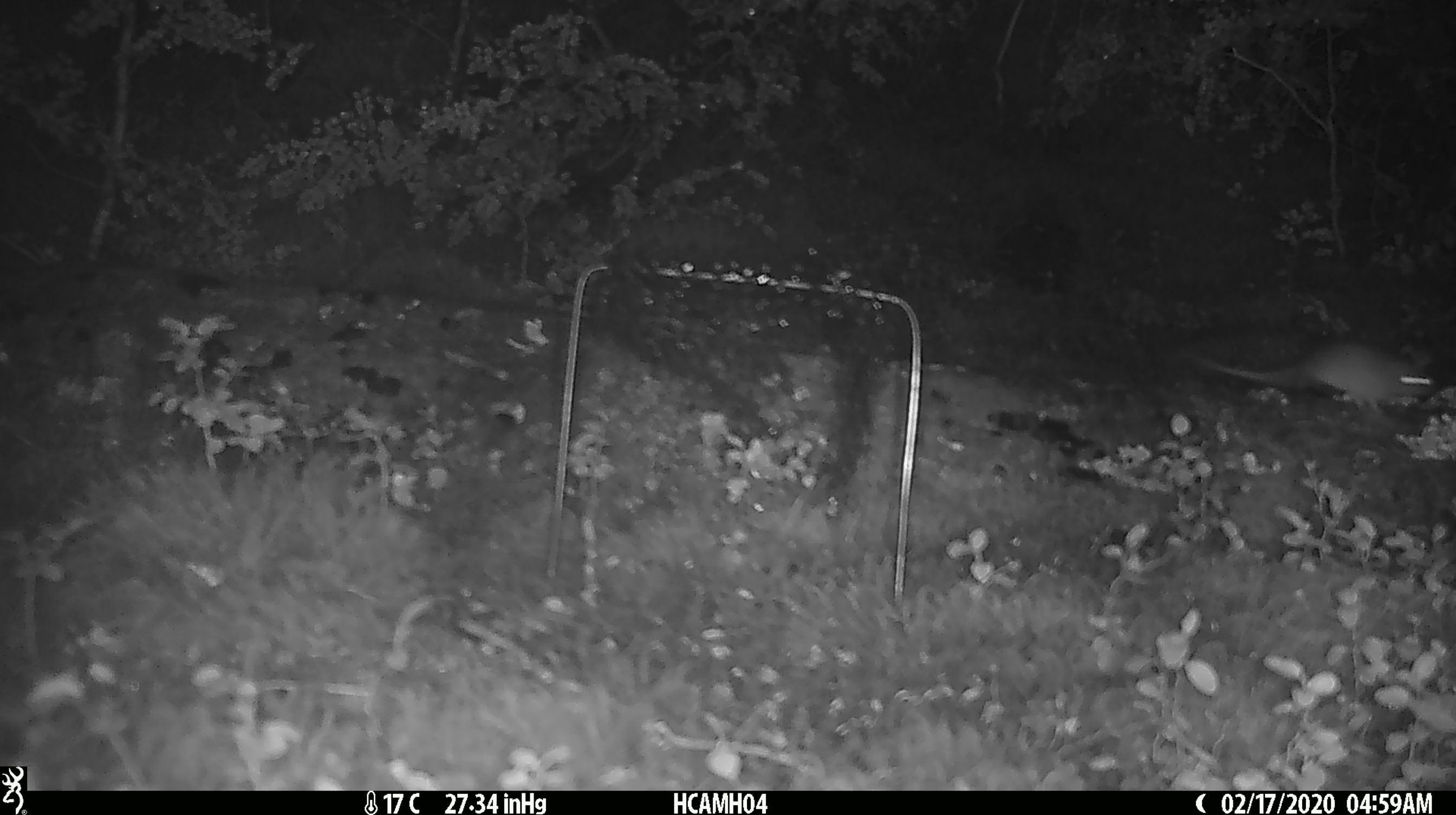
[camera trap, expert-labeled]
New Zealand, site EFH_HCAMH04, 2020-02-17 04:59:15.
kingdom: Animalia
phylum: Chordata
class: Mammalia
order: Rodentia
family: Muridae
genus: Mus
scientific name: Mus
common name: mouse